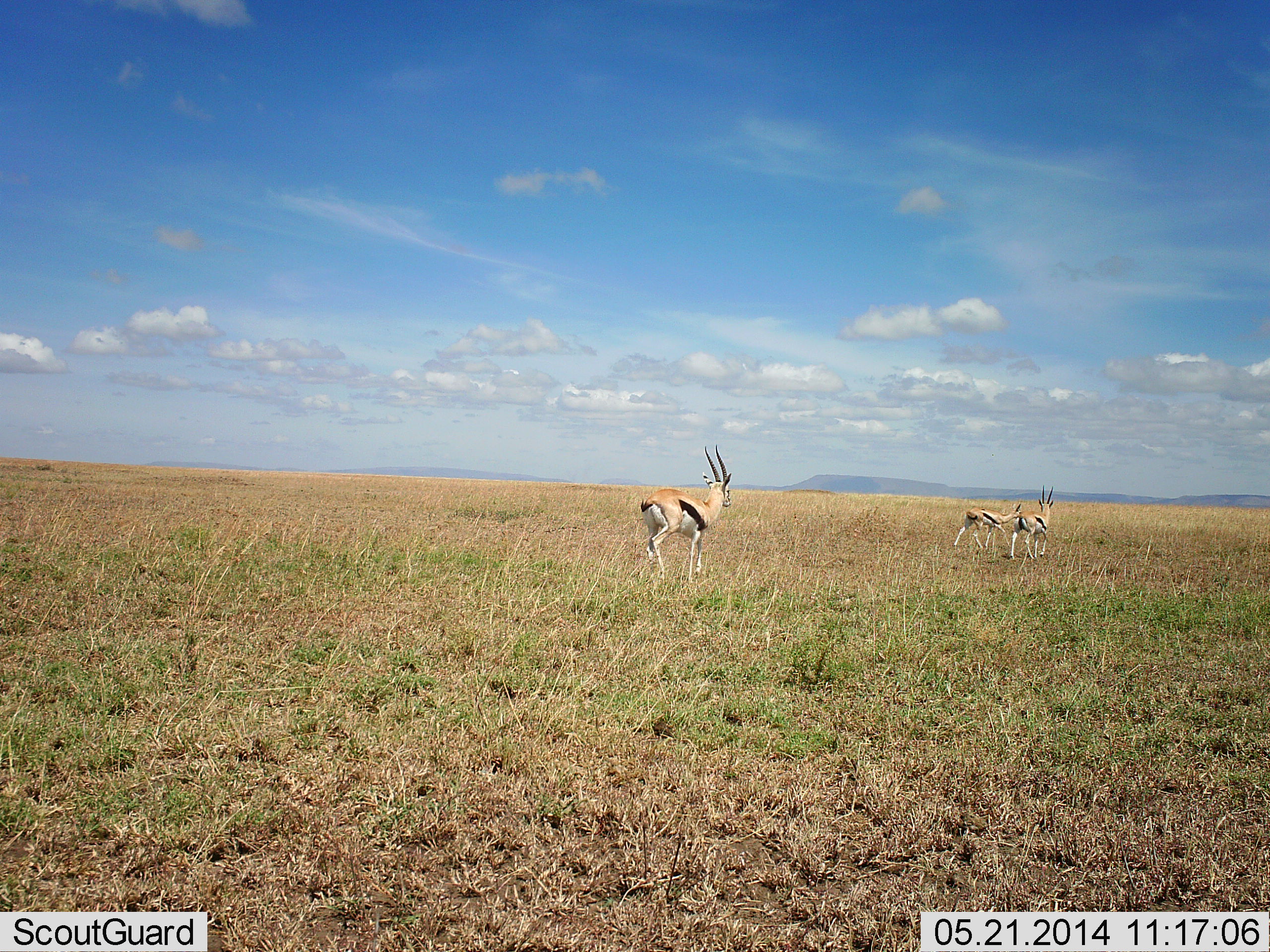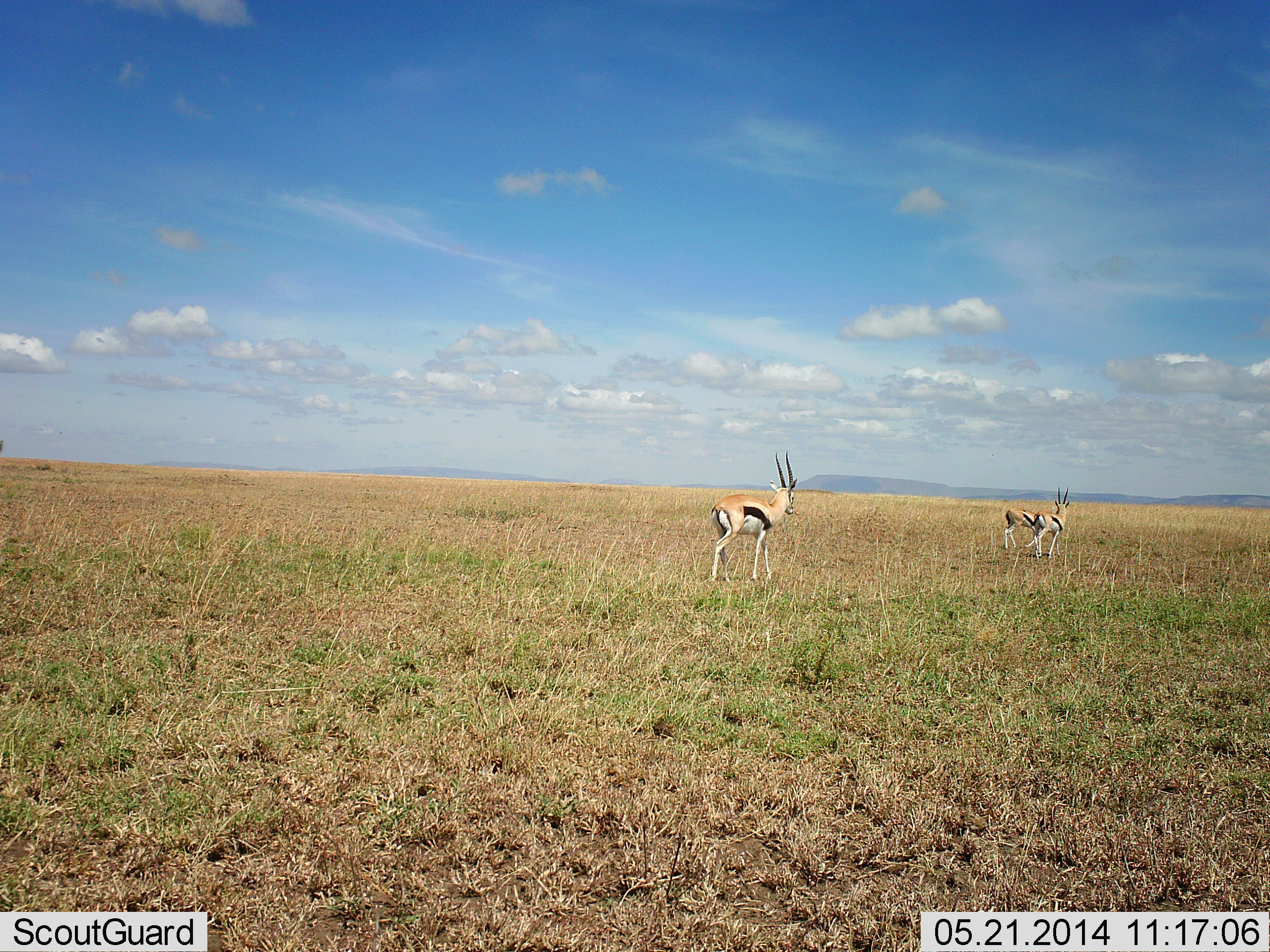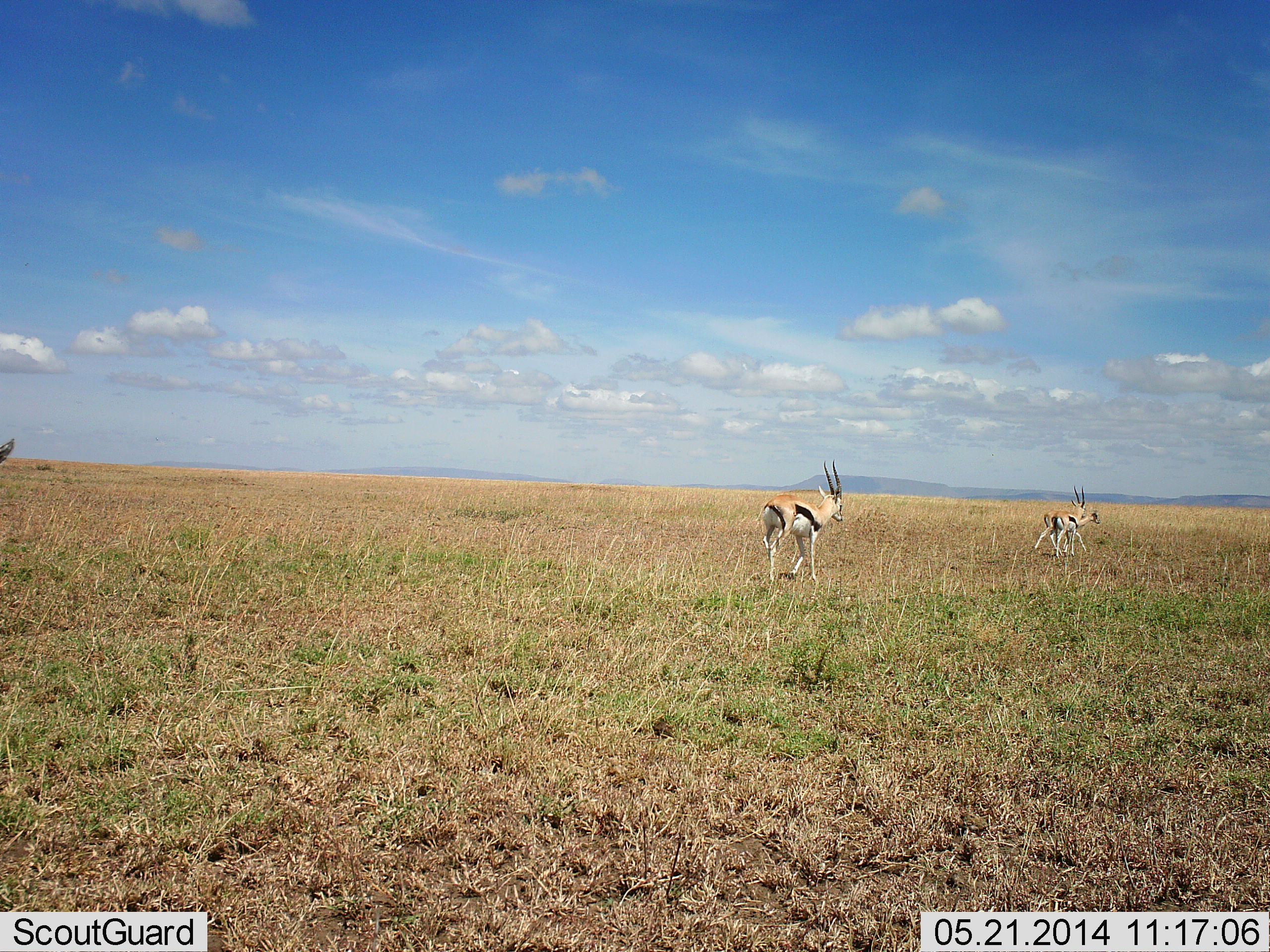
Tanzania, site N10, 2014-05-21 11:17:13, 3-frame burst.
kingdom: Animalia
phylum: Chordata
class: Mammalia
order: Artiodactyla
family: Bovidae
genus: Eudorcas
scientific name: Eudorcas thomsonii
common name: thomson's gazelle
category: gazellethomsons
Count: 3.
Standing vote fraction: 20%.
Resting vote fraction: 0%.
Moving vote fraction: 80%.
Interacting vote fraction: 0%.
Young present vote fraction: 0%.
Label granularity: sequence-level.